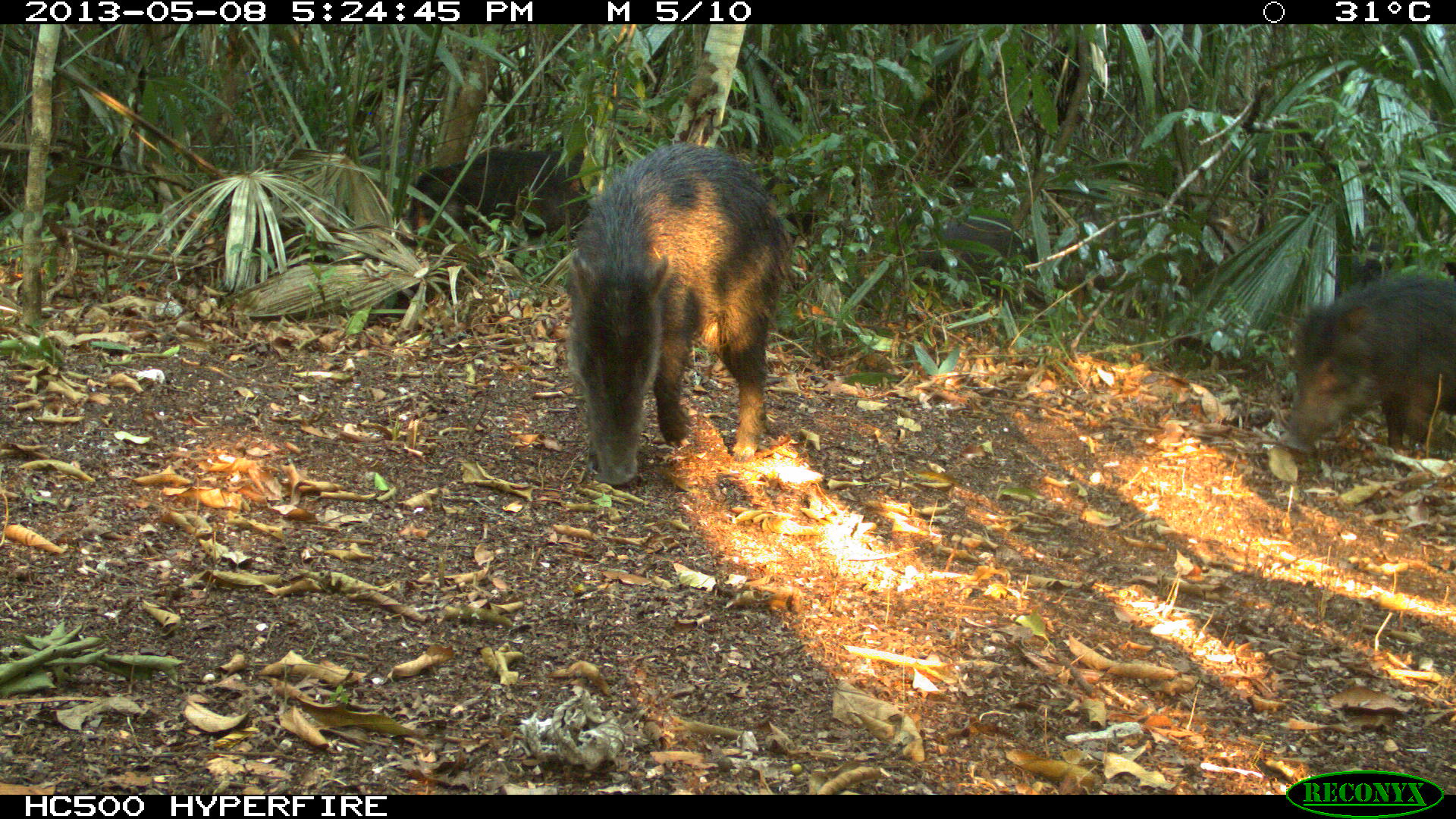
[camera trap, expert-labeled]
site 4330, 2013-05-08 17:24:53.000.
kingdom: Animalia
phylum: Chordata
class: Mammalia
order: Artiodactyla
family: Tayassuidae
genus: Tayassu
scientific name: Tayassu pecari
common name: white-lipped peccary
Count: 4.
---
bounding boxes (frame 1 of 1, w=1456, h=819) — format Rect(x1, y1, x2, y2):
tayassu pecari: Rect(560, 140, 795, 487); Rect(1279, 270, 1456, 469); Rect(406, 147, 591, 262); Rect(908, 214, 1026, 296)